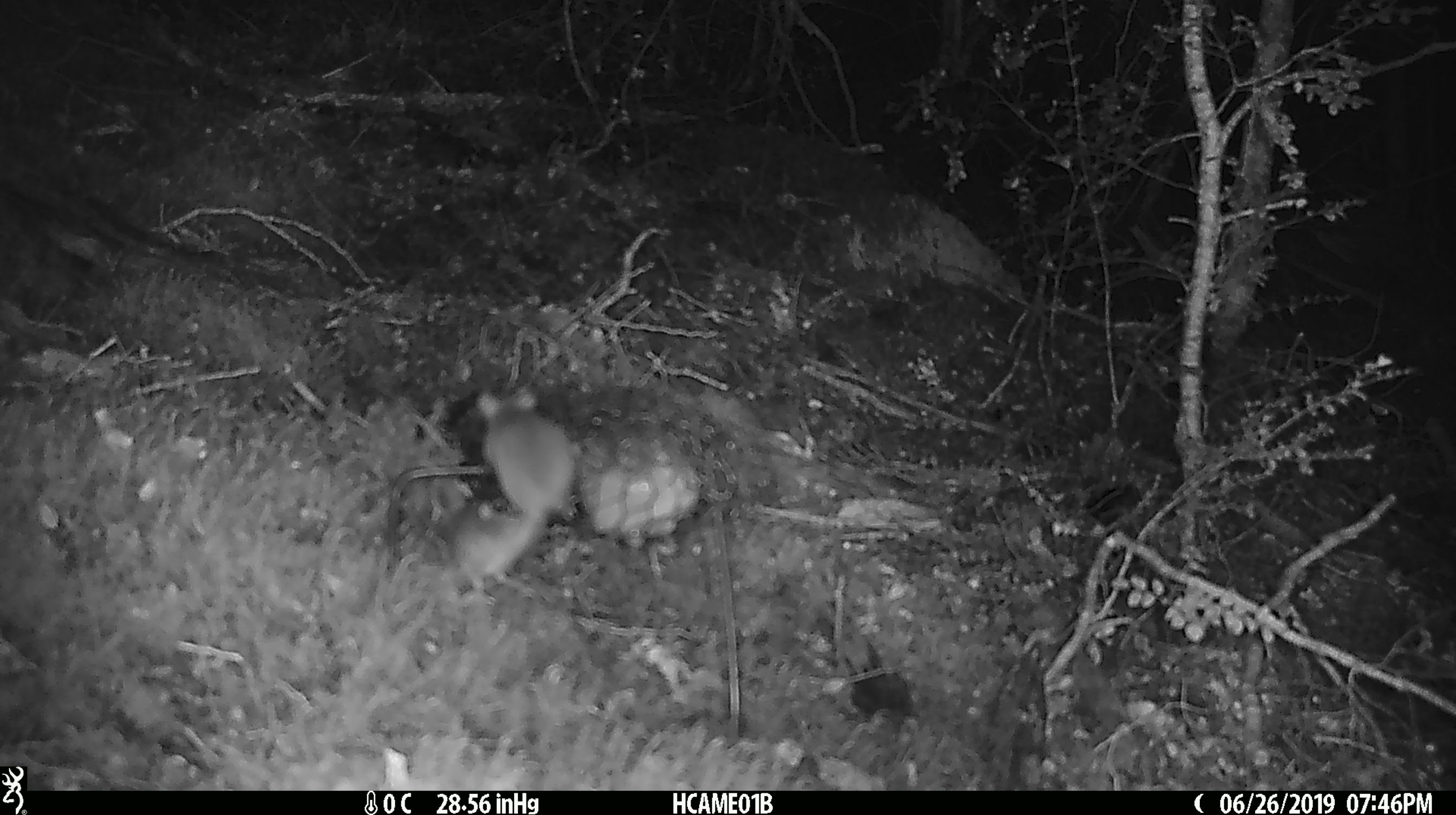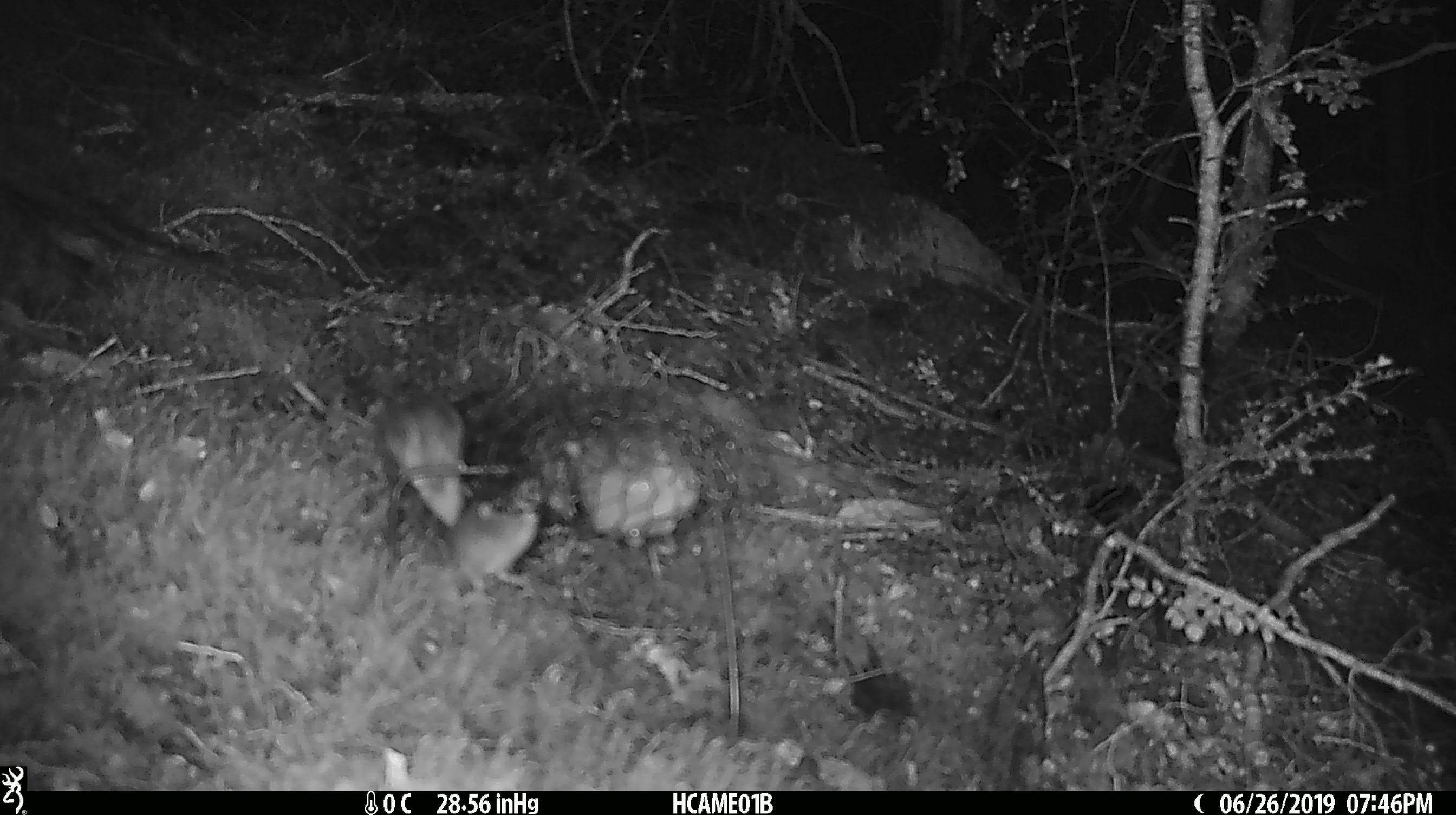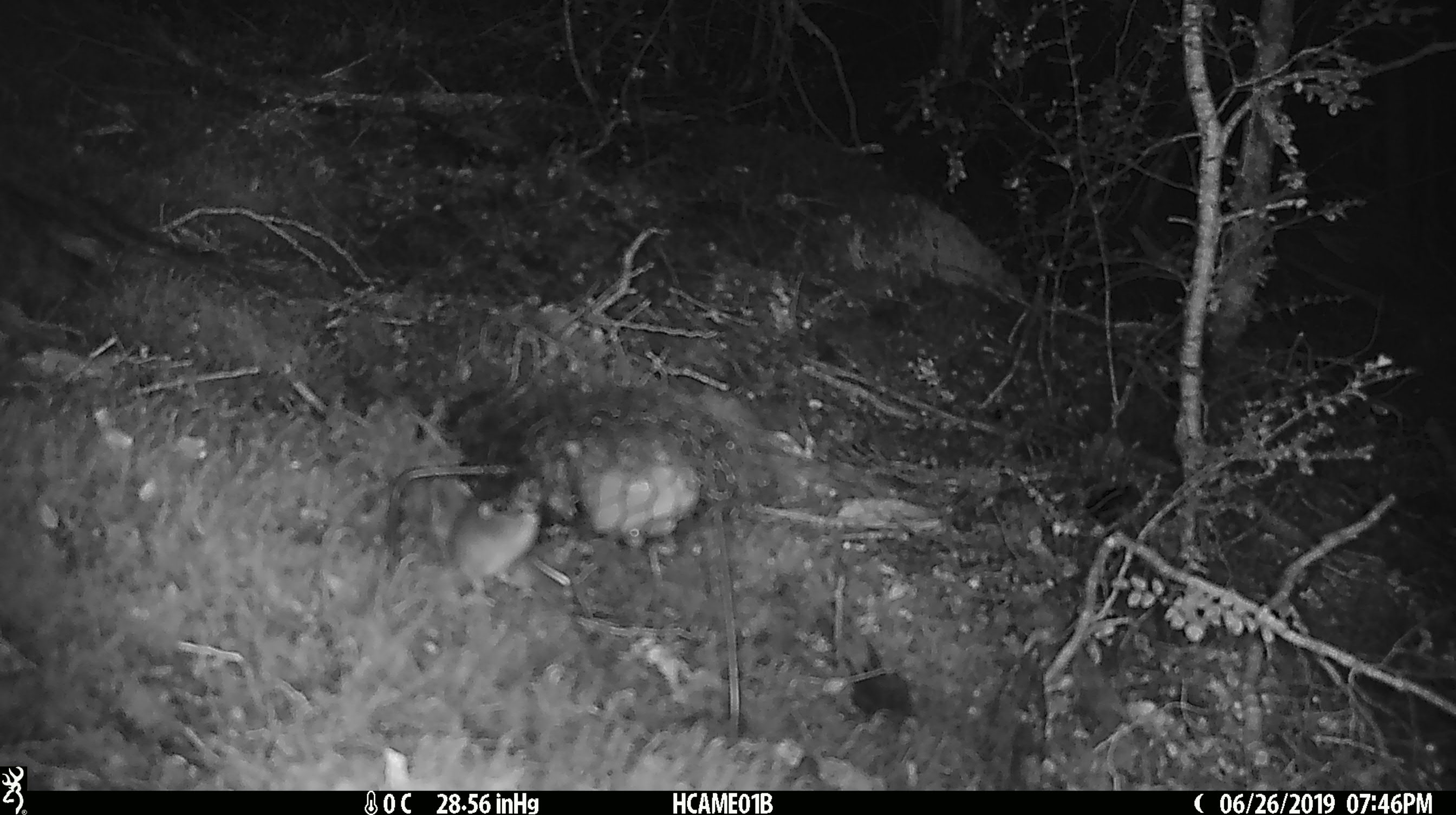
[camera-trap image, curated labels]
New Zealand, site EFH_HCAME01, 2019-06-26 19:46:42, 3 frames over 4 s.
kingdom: Animalia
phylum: Chordata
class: Mammalia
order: Rodentia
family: Muridae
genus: Mus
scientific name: Mus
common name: mouse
Mouse (Mus).